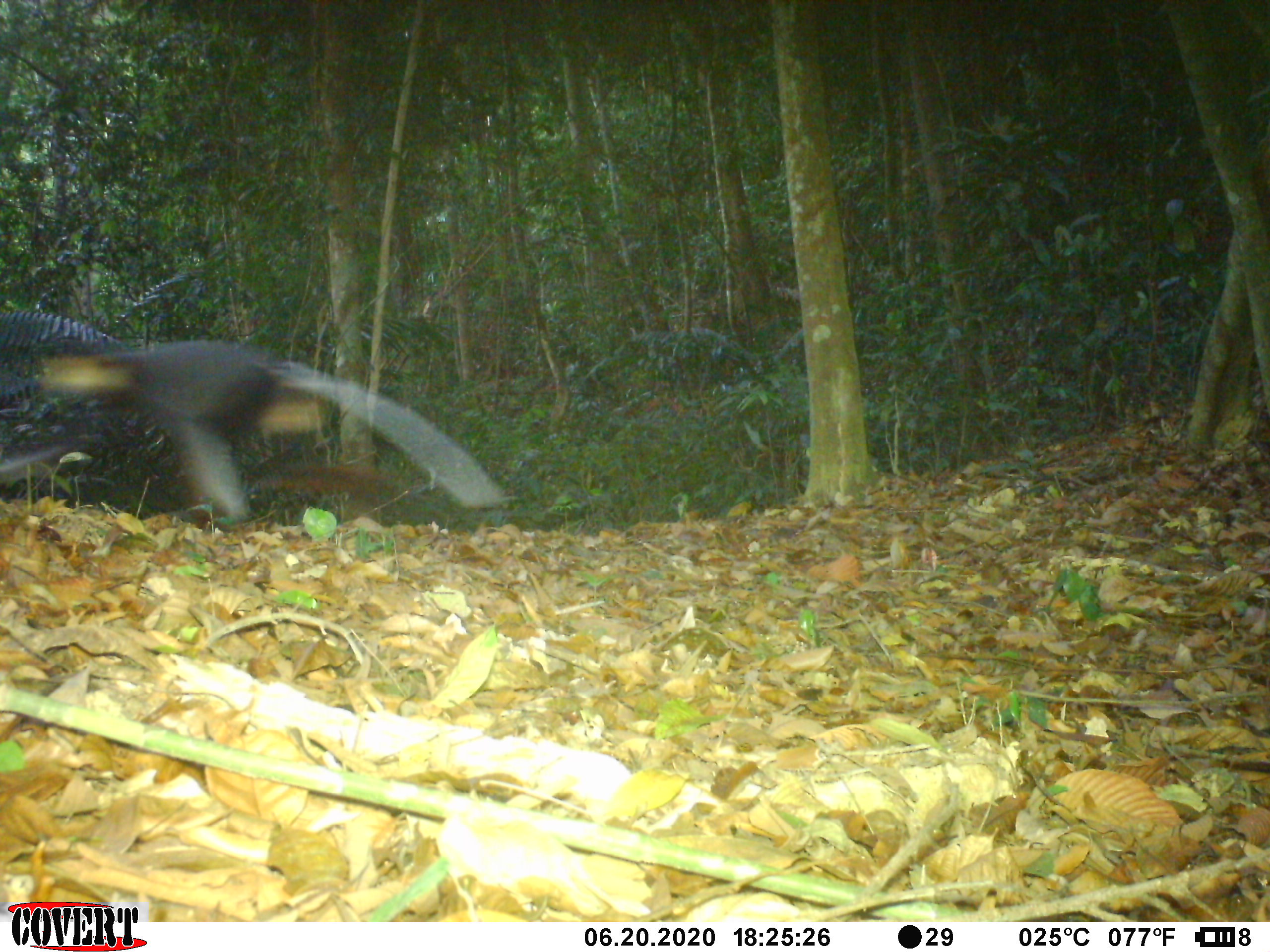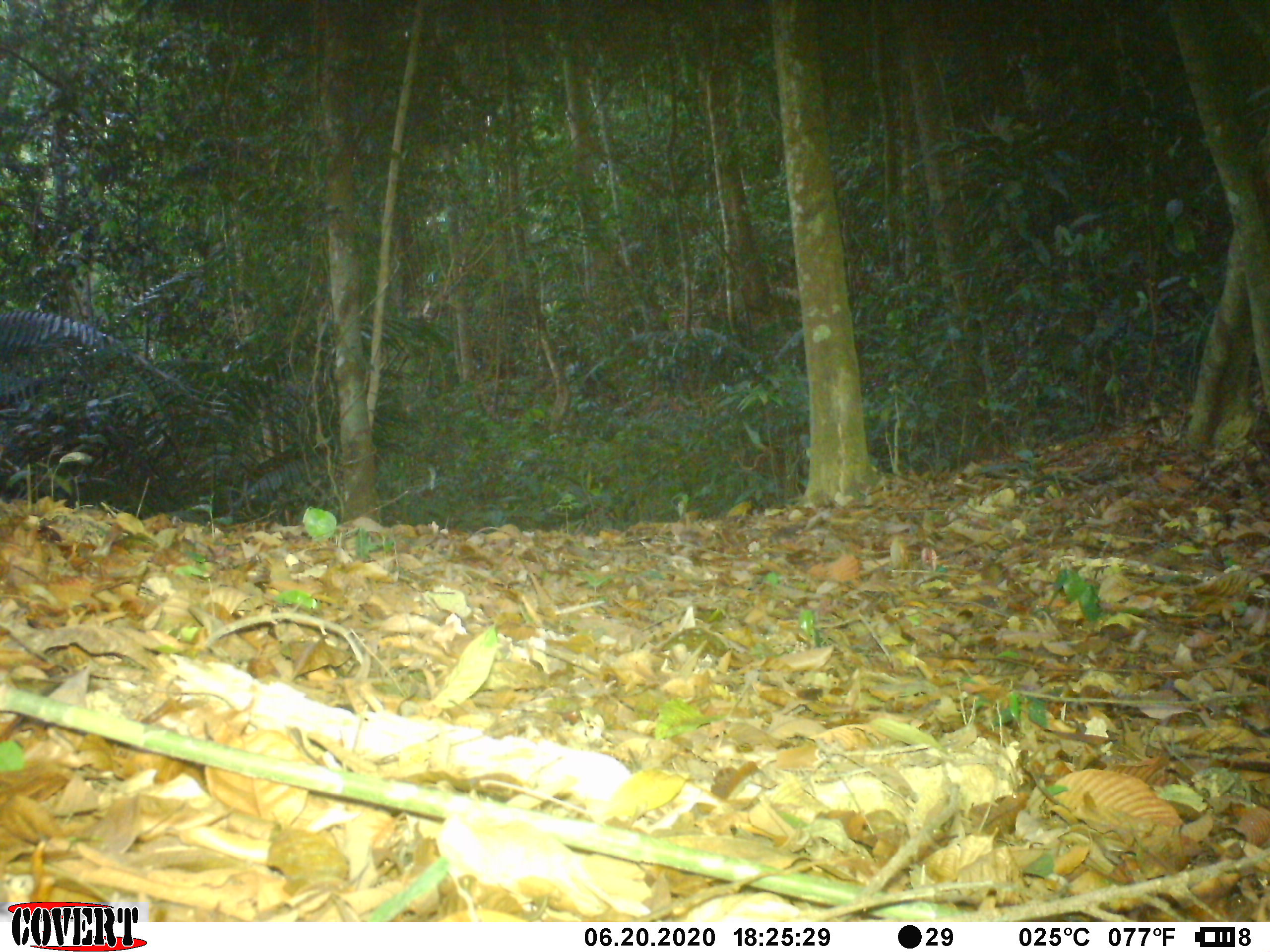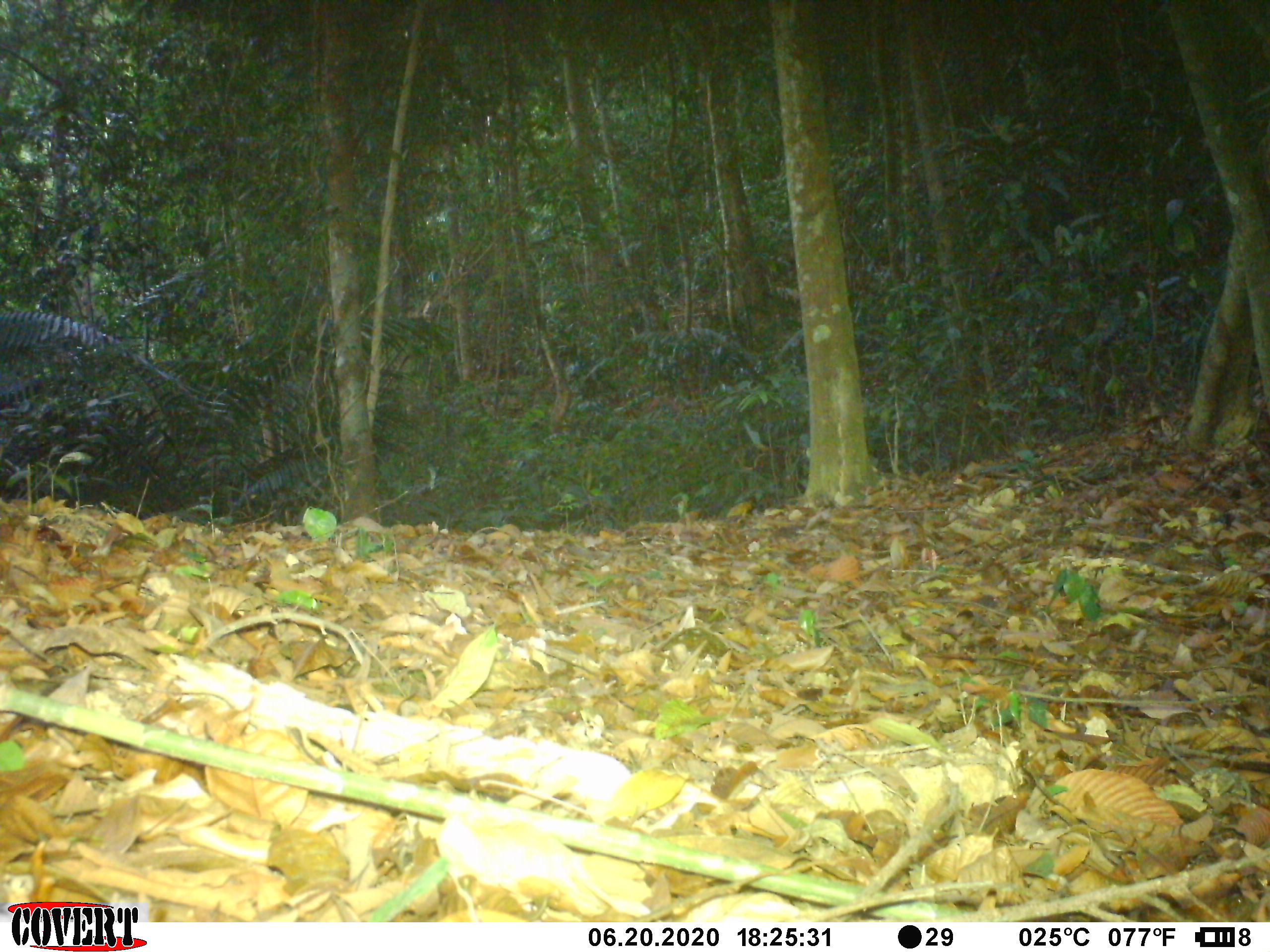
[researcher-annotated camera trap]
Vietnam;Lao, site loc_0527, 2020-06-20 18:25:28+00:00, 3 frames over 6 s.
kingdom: Animalia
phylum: Chordata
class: Mammalia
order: Primates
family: Cercopithecidae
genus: Pygathrix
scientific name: Pygathrix nemaeus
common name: red-shanked douc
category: red shanked douc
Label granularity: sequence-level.